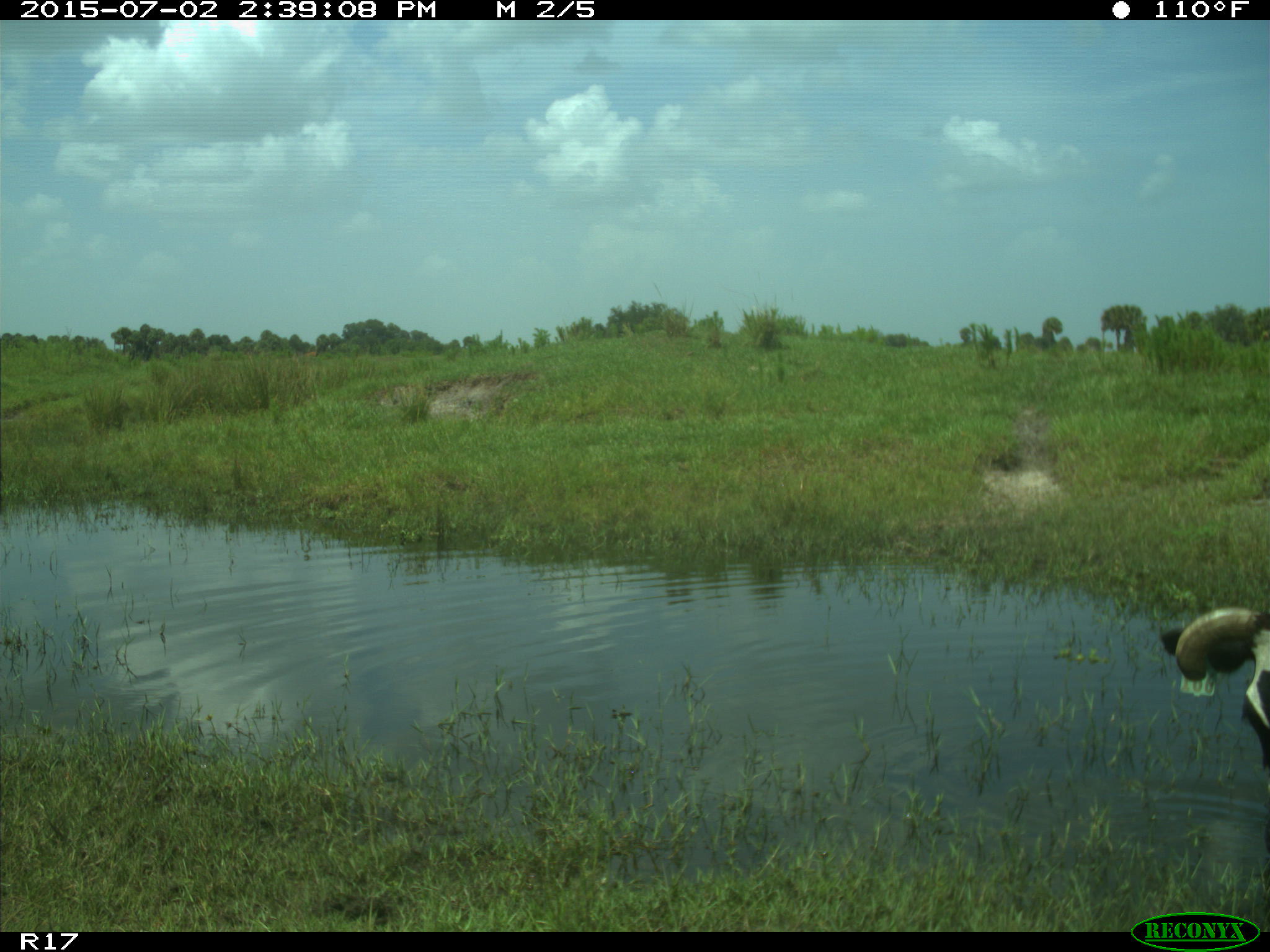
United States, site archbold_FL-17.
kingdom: Animalia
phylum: Chordata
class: Mammalia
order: Artiodactyla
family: Bovidae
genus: Bos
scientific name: Bos taurus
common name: domestic cow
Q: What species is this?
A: Bos taurus (domestic cow).